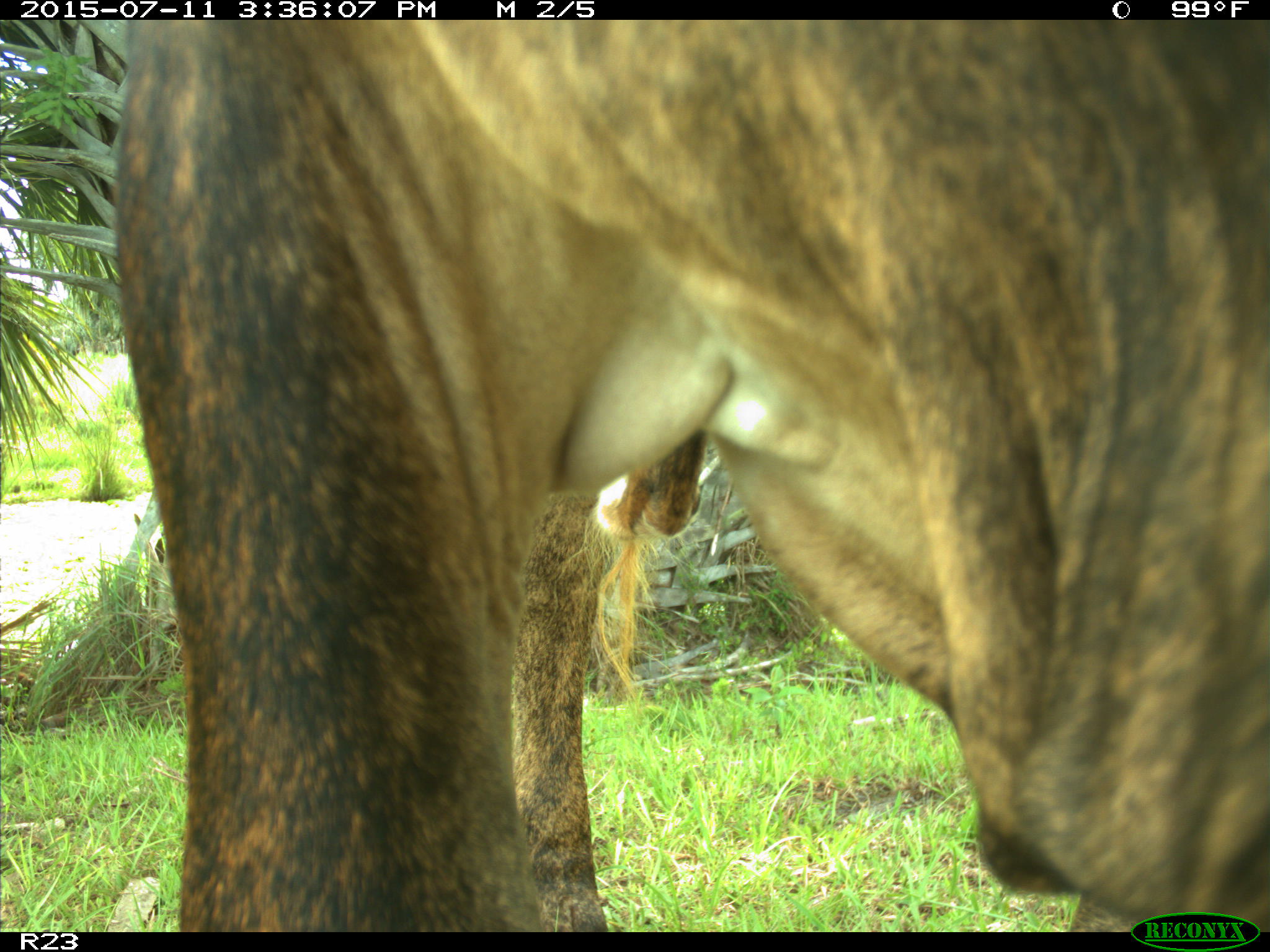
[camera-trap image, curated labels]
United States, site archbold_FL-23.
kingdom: Animalia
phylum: Chordata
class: Mammalia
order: Artiodactyla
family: Bovidae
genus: Bos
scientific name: Bos taurus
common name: domestic cow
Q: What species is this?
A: Bos taurus (domestic cow).